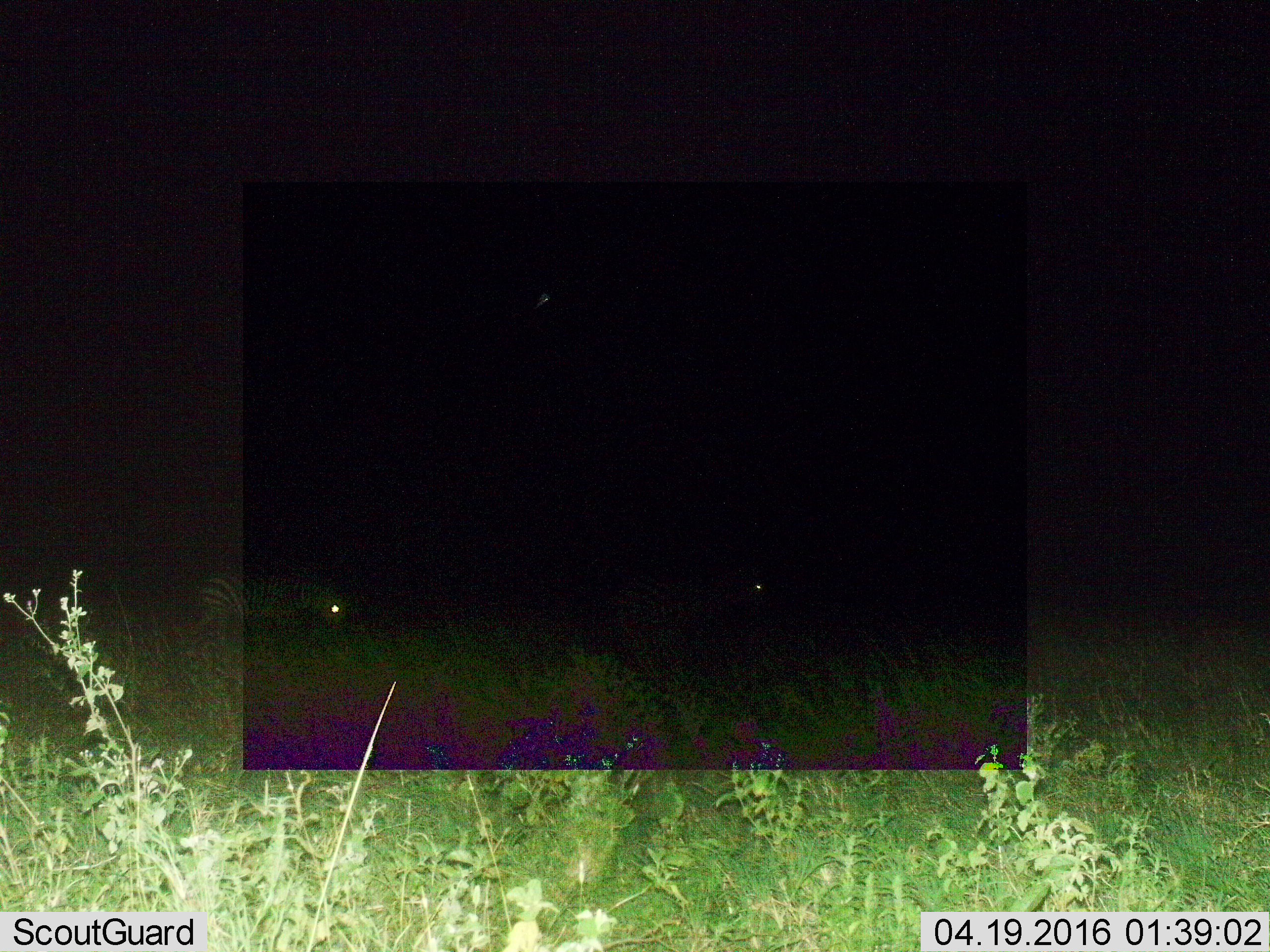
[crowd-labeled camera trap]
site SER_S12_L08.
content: unidentified animal